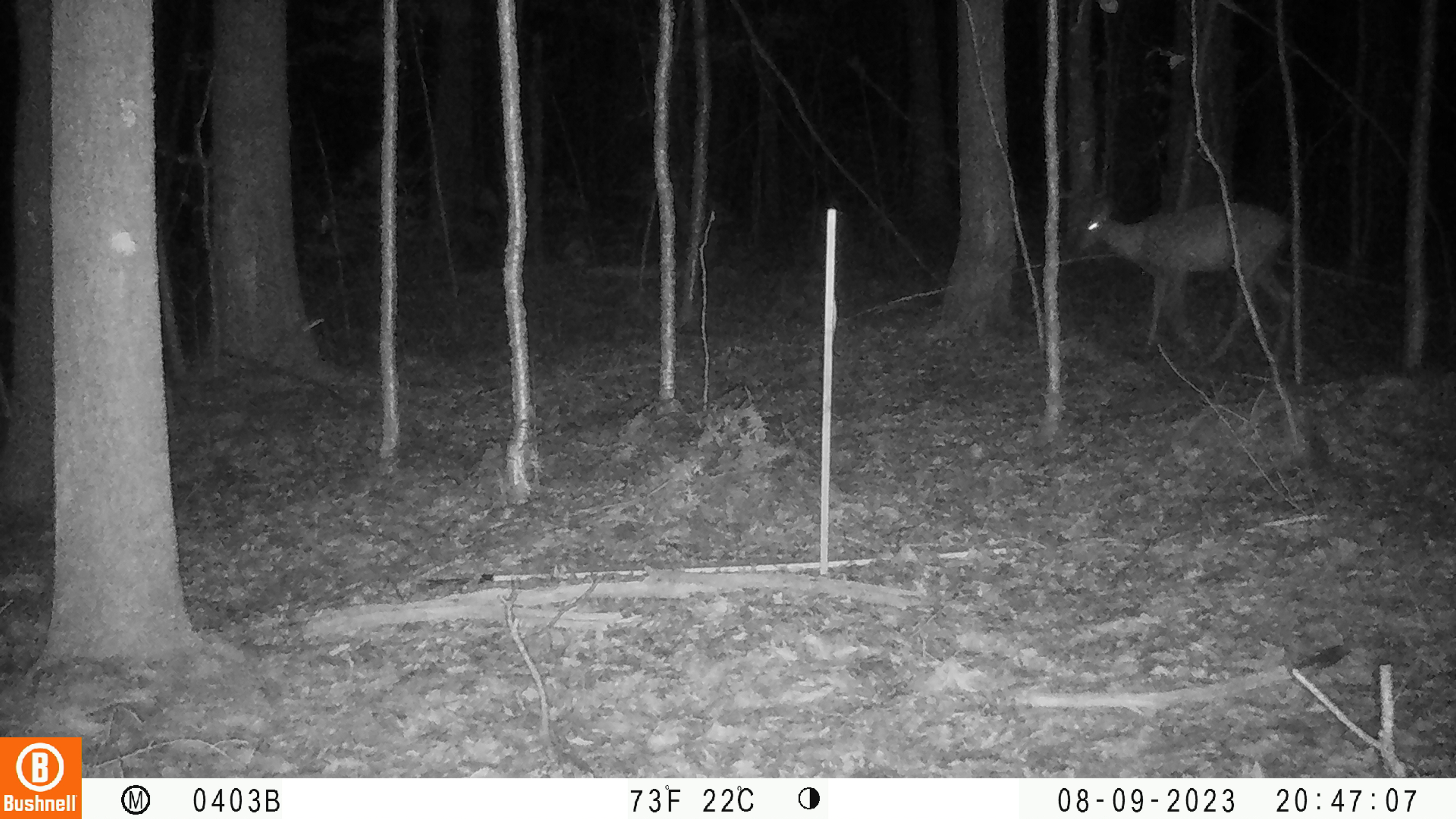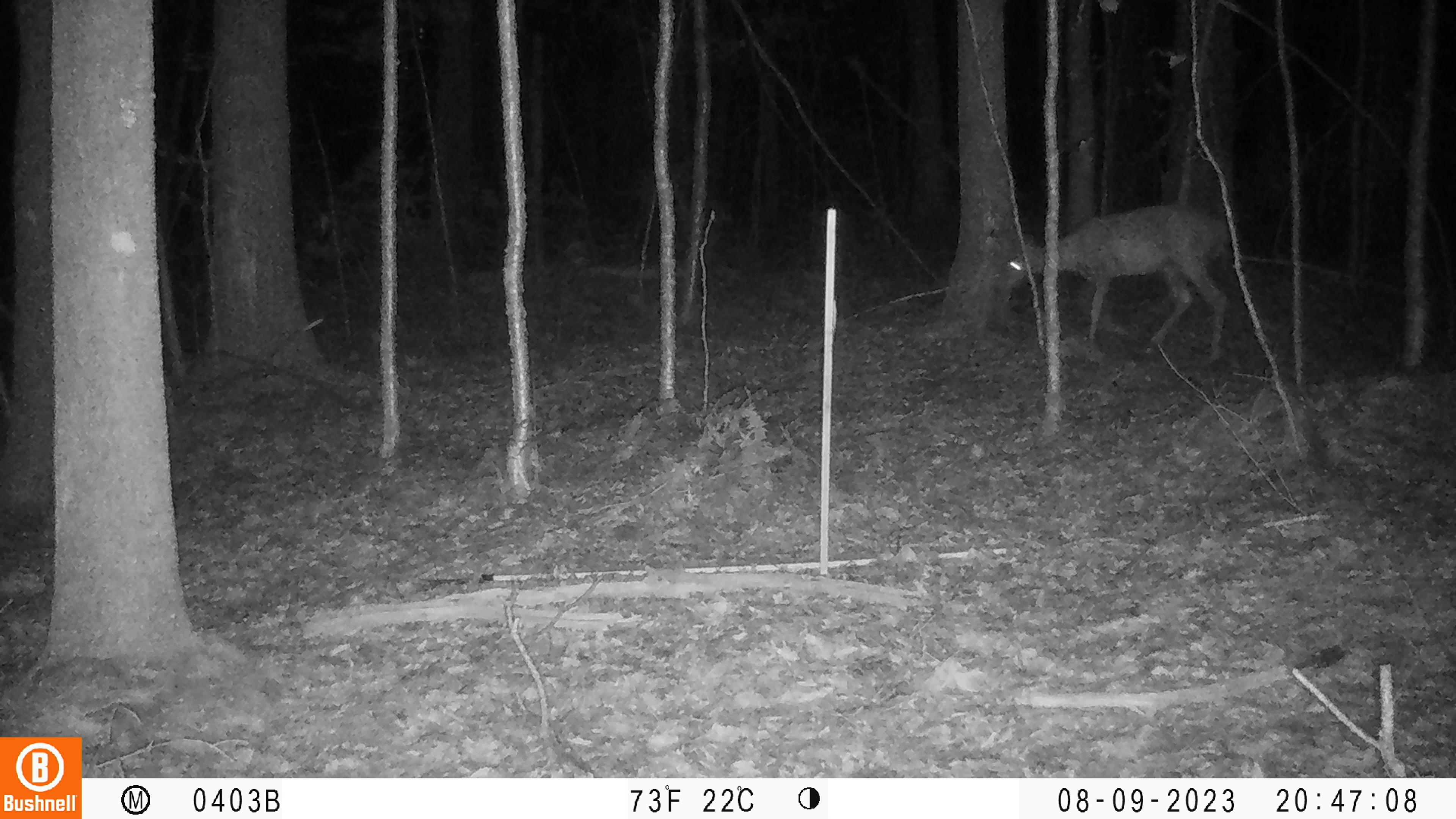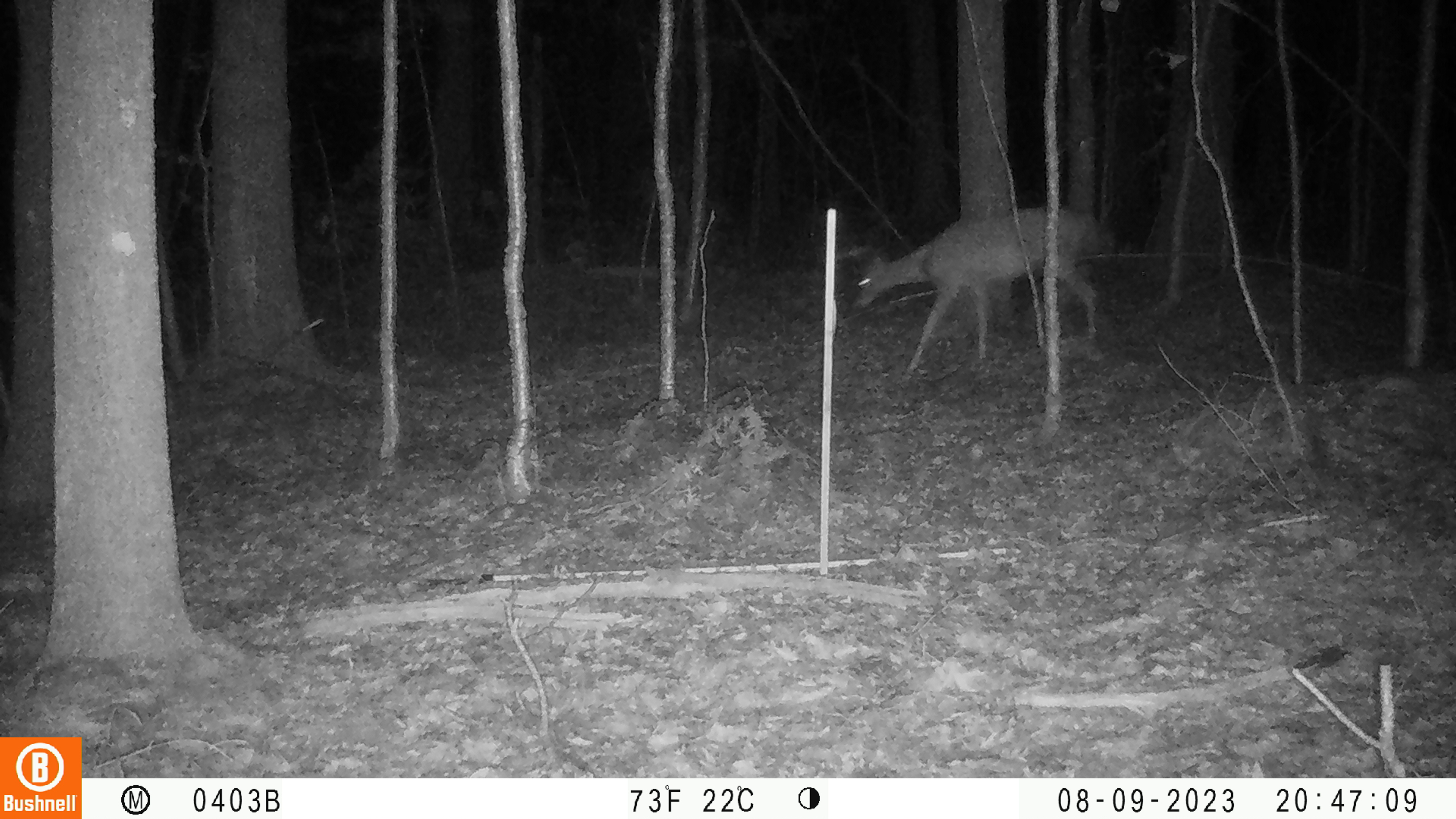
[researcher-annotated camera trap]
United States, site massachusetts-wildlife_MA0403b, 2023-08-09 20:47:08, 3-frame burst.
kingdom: Animalia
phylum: Chordata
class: Mammalia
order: Artiodactyla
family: Cervidae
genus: Odocoileus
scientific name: Odocoileus virginianus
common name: white-tailed deer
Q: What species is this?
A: White-tailed deer (Odocoileus virginianus).